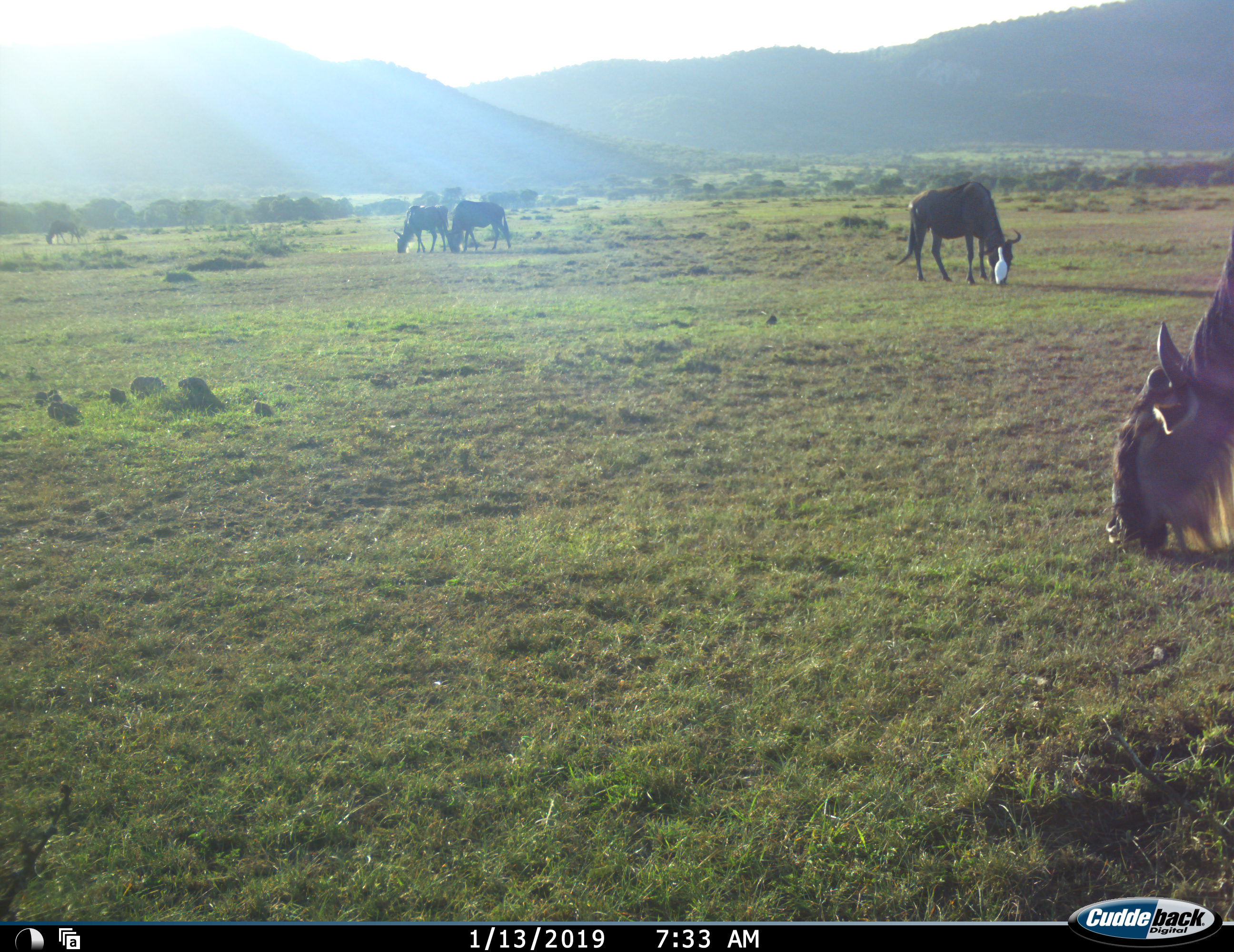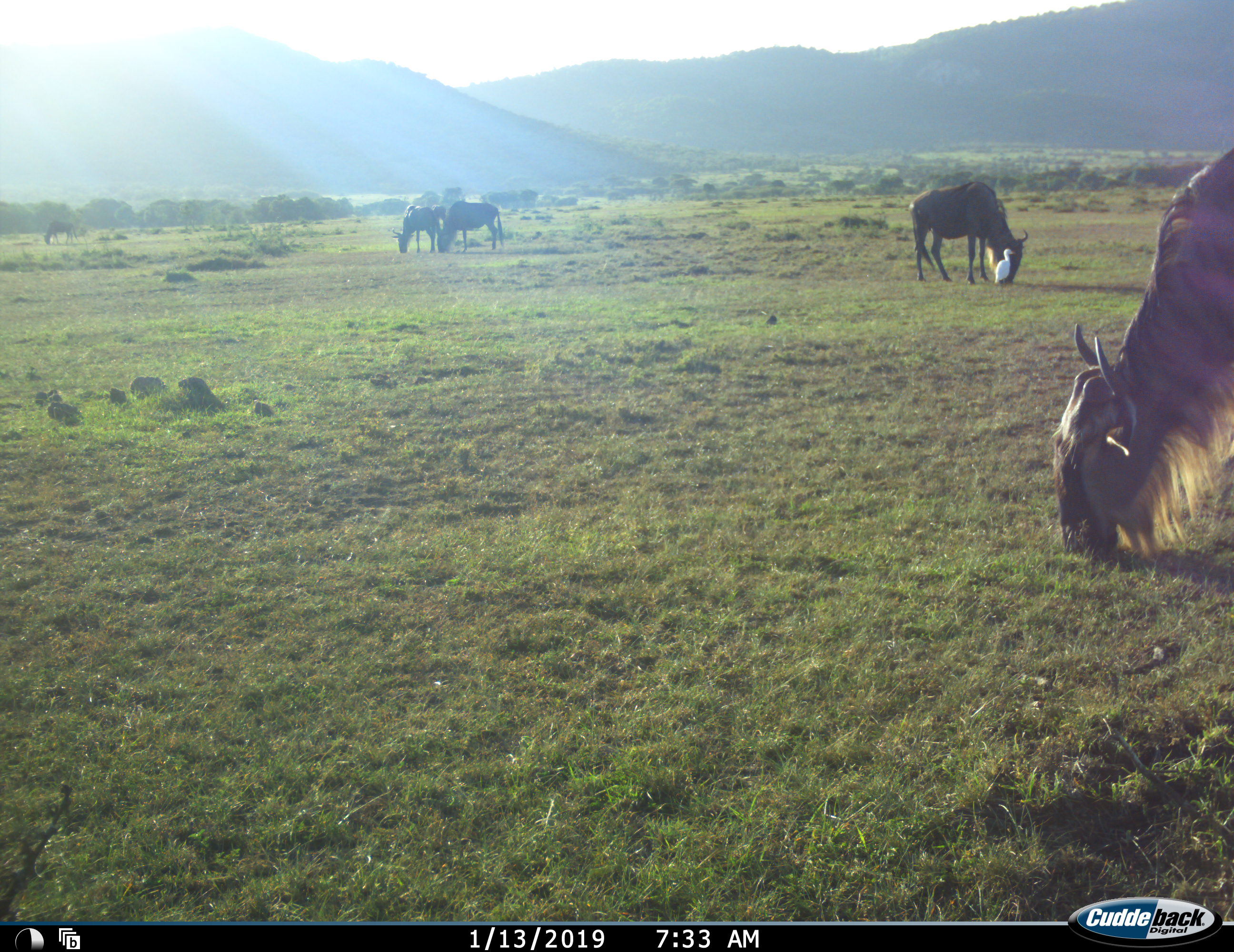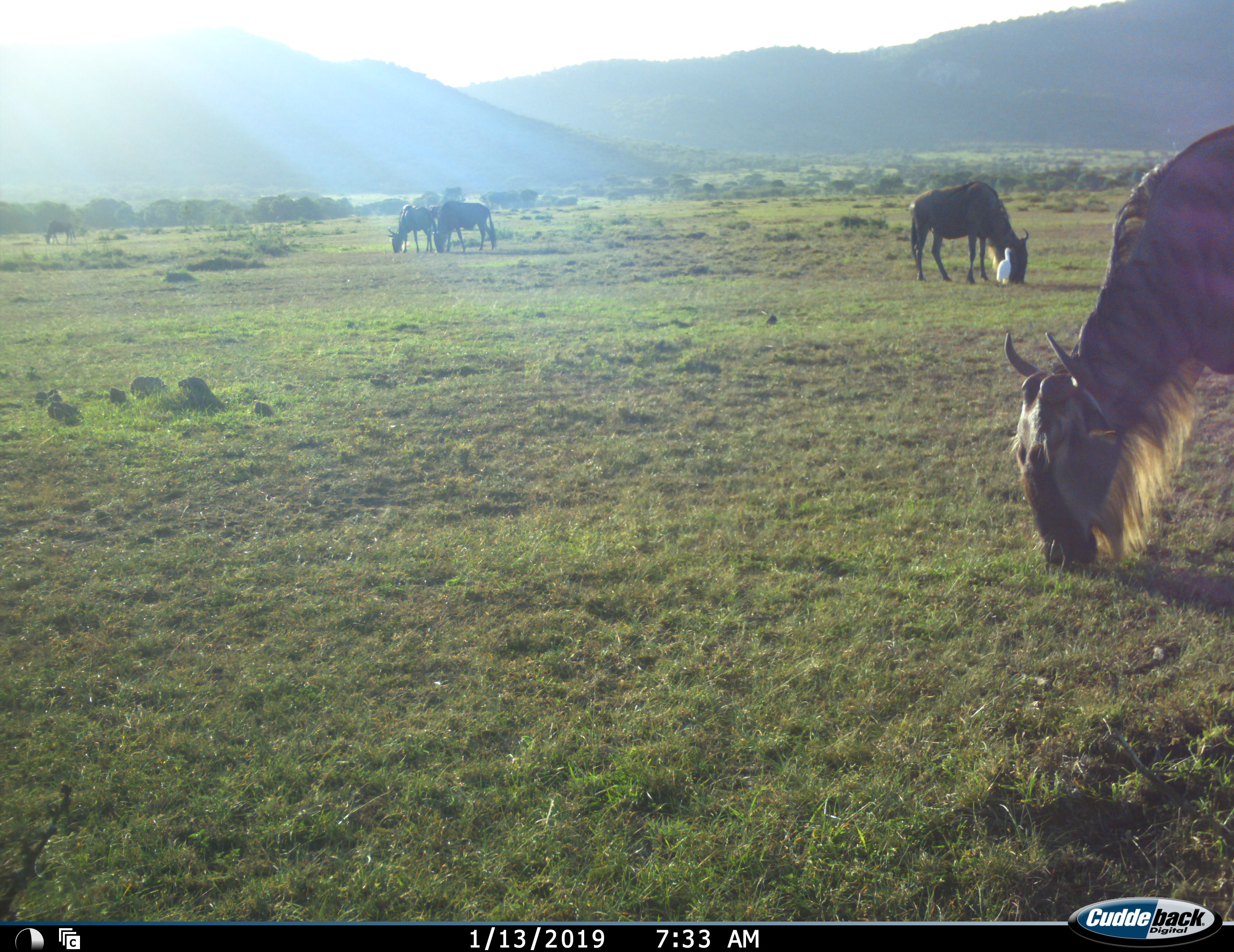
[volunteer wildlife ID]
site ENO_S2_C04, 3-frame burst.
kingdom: Animalia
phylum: Chordata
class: Aves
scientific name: Aves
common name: bird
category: birdother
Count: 1.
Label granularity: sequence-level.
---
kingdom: Animalia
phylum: Chordata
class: Mammalia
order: Artiodactyla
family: Bovidae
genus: Connochaetes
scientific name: Connochaetes taurinus taurinus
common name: blue wildebeest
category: wildebeestblue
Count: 5.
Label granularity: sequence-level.